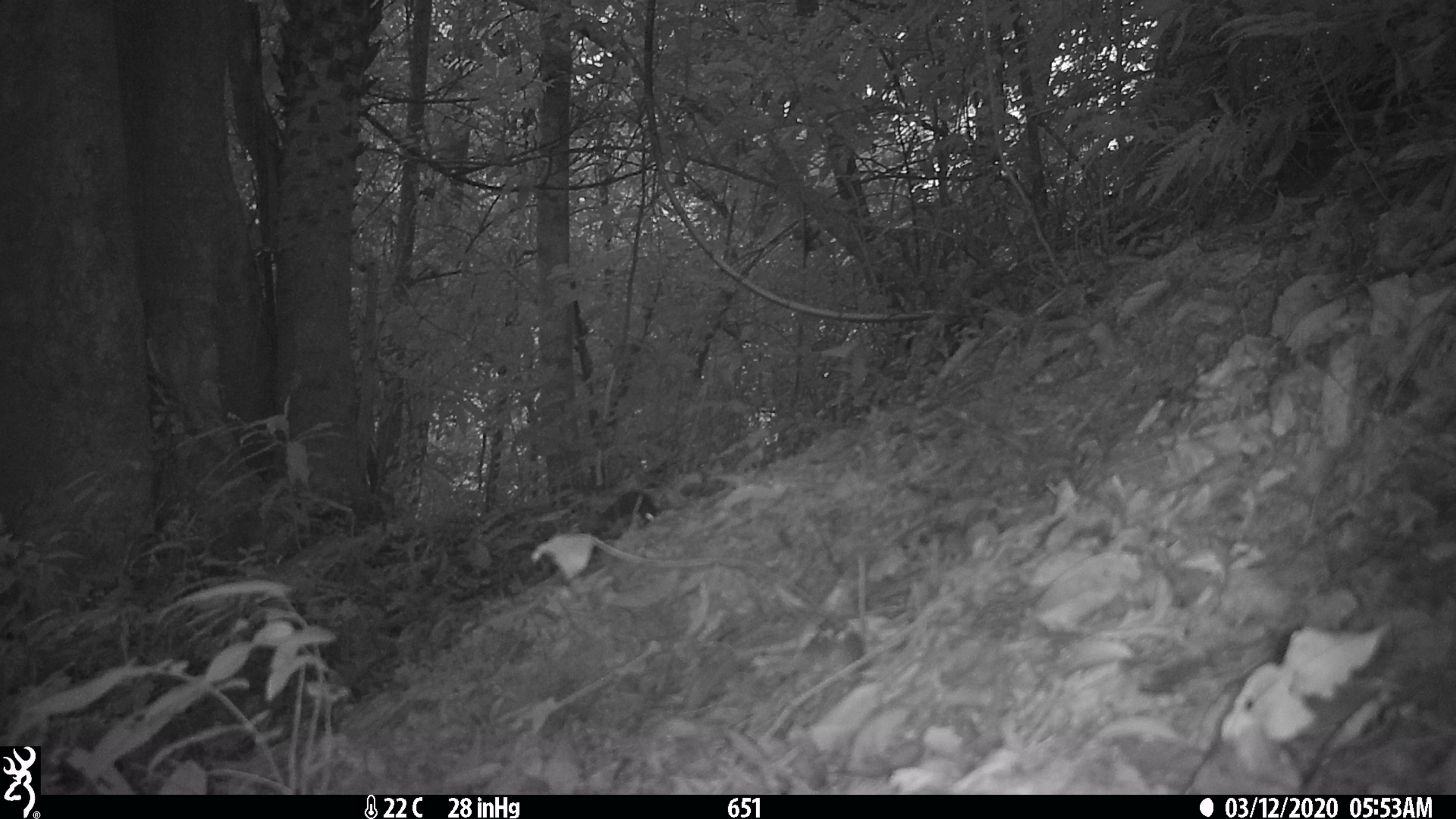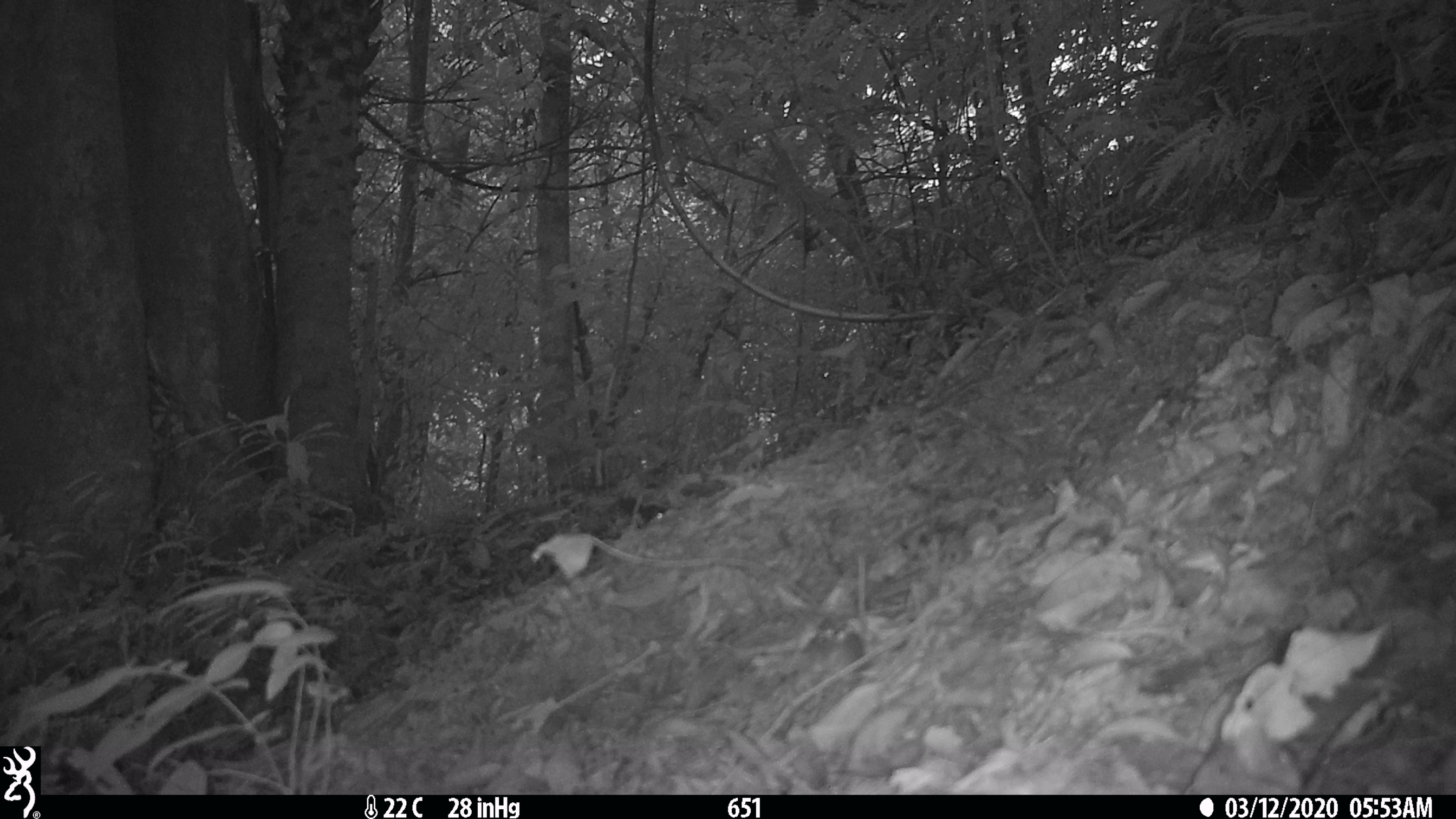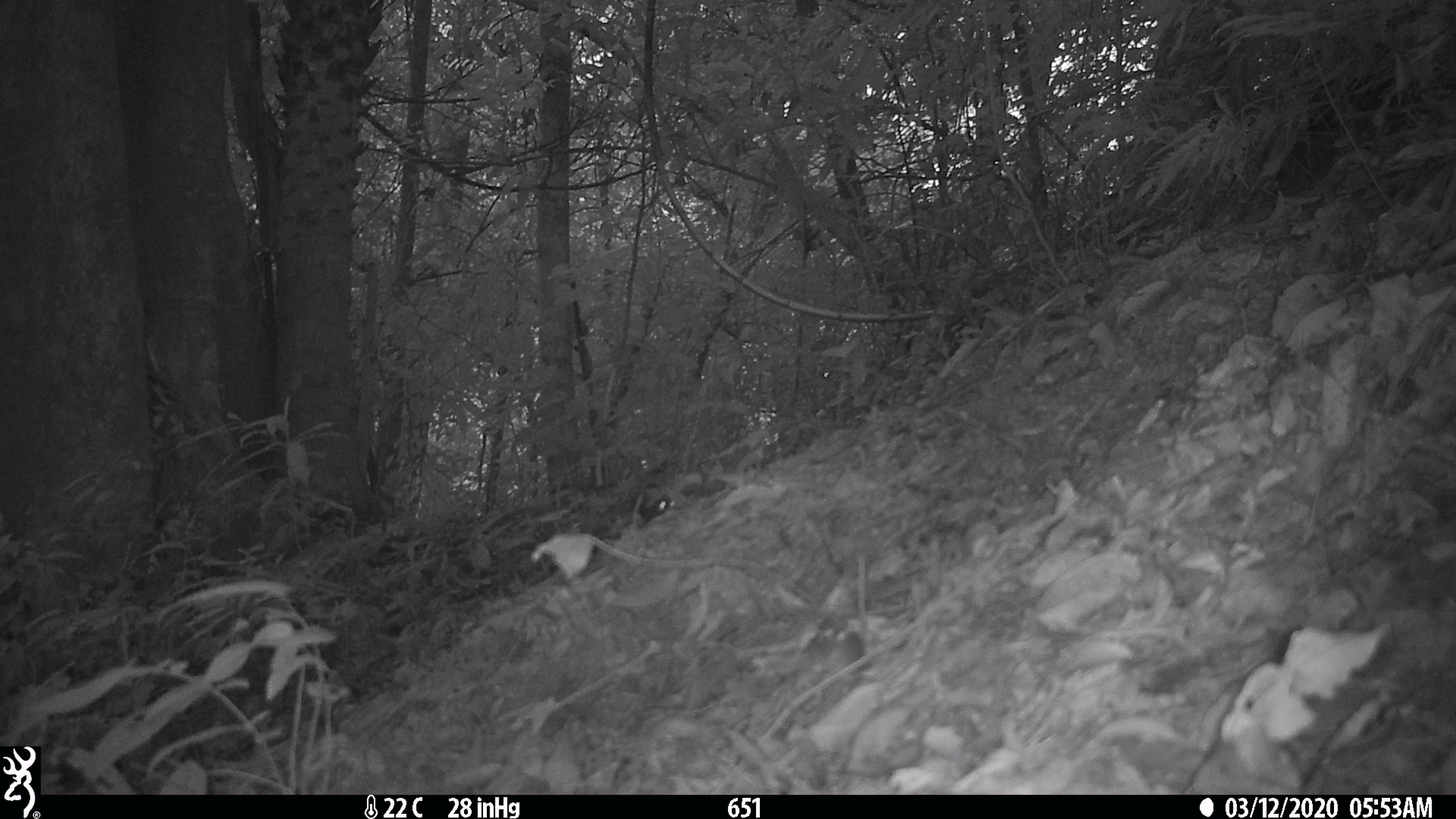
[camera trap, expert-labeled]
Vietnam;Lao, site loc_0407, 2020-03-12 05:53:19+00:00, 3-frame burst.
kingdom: Animalia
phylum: Chordata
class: Mammalia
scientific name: Mammalia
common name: mammal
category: unidentified small mammal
Unidentified small mammal (mammal) (Mammalia). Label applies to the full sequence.